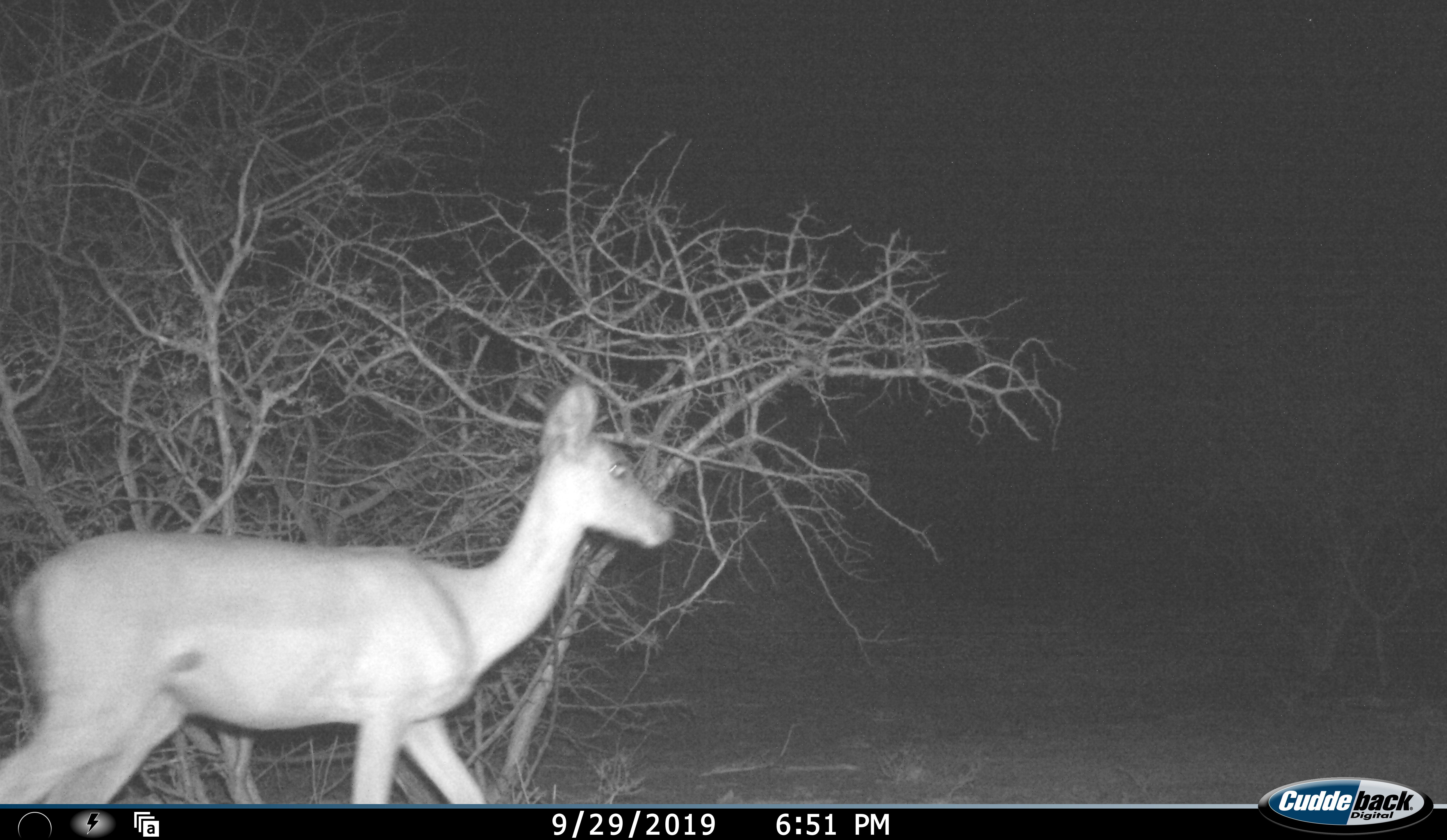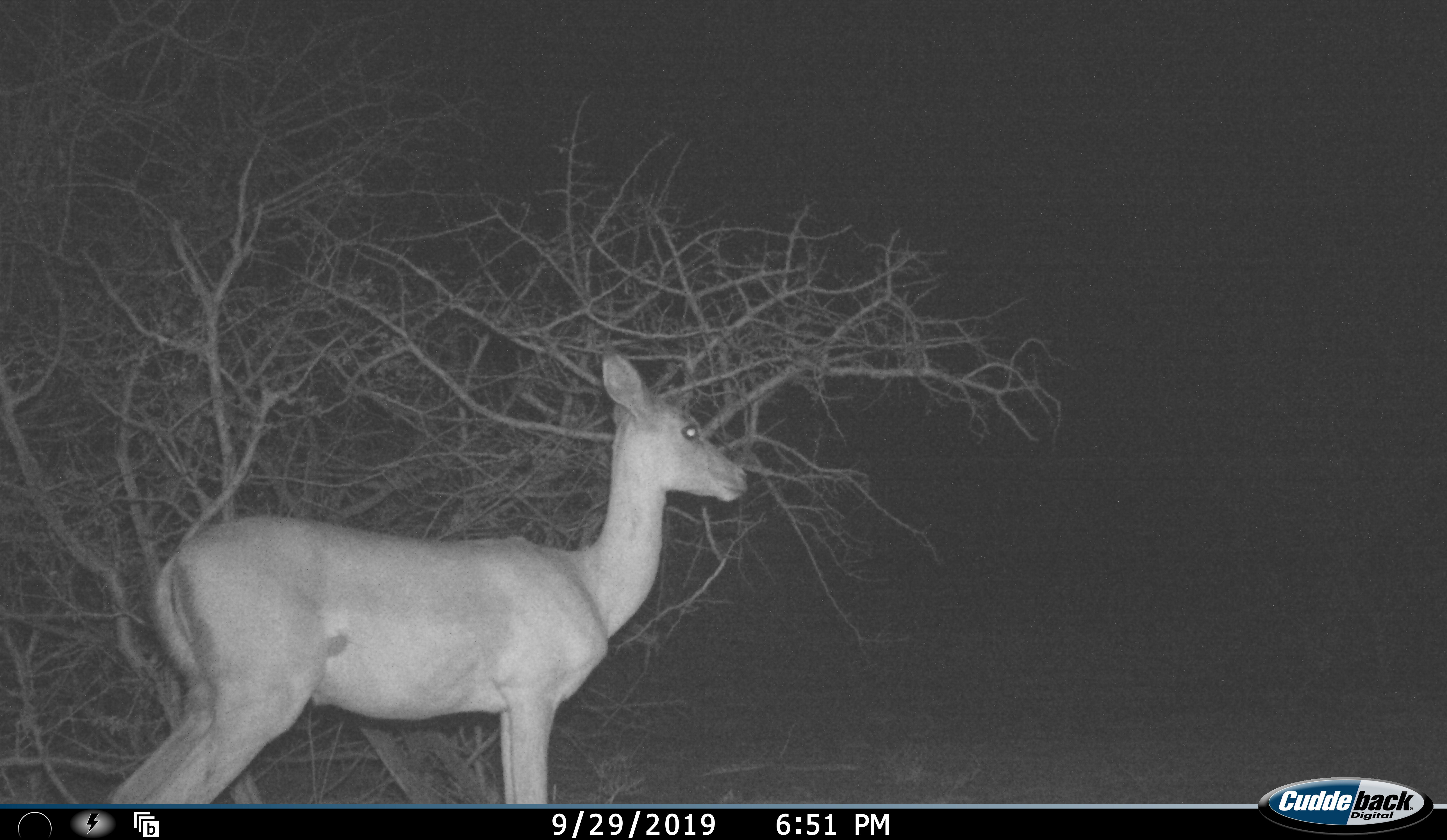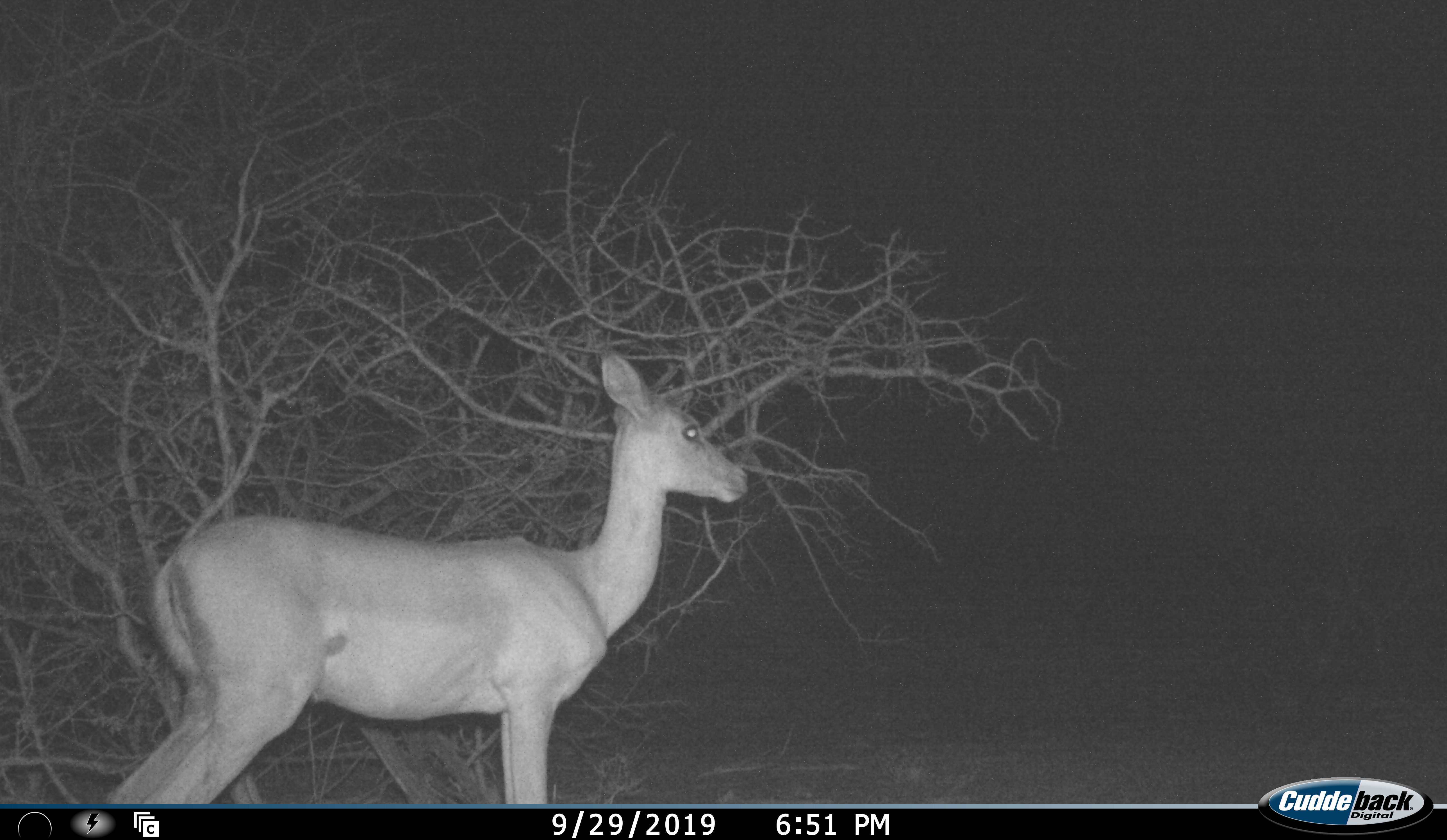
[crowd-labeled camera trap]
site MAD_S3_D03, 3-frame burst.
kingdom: Animalia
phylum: Chordata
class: Mammalia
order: Artiodactyla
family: Bovidae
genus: Aepyceros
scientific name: Aepyceros melampus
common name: impala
Impala (Aepyceros melampus), count 1. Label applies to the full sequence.